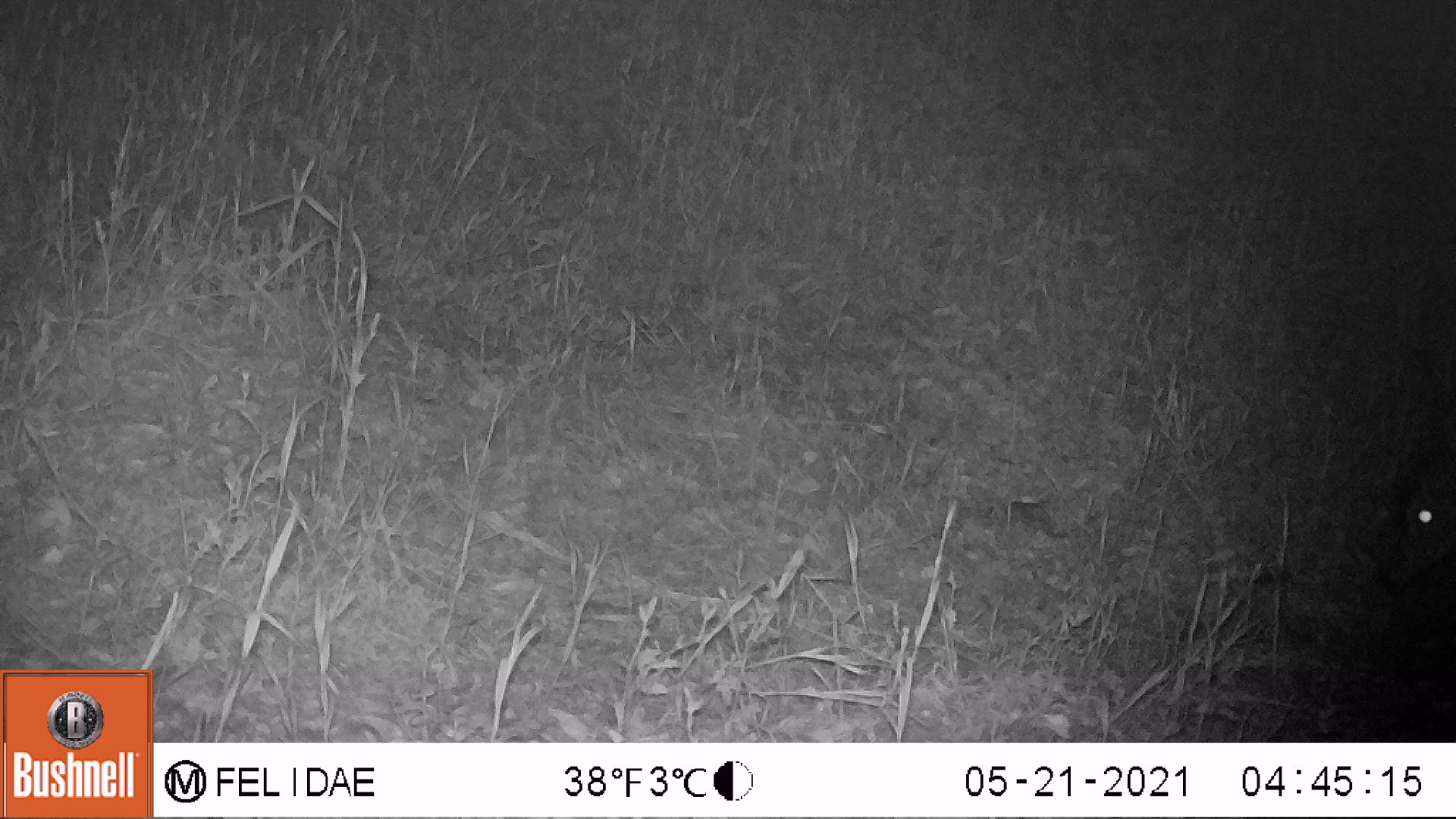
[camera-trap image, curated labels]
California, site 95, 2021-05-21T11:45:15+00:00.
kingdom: Animalia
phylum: Chordata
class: Mammalia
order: Artiodactyla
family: Cervidae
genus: Odocoileus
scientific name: Odocoileus hemionus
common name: mule deer